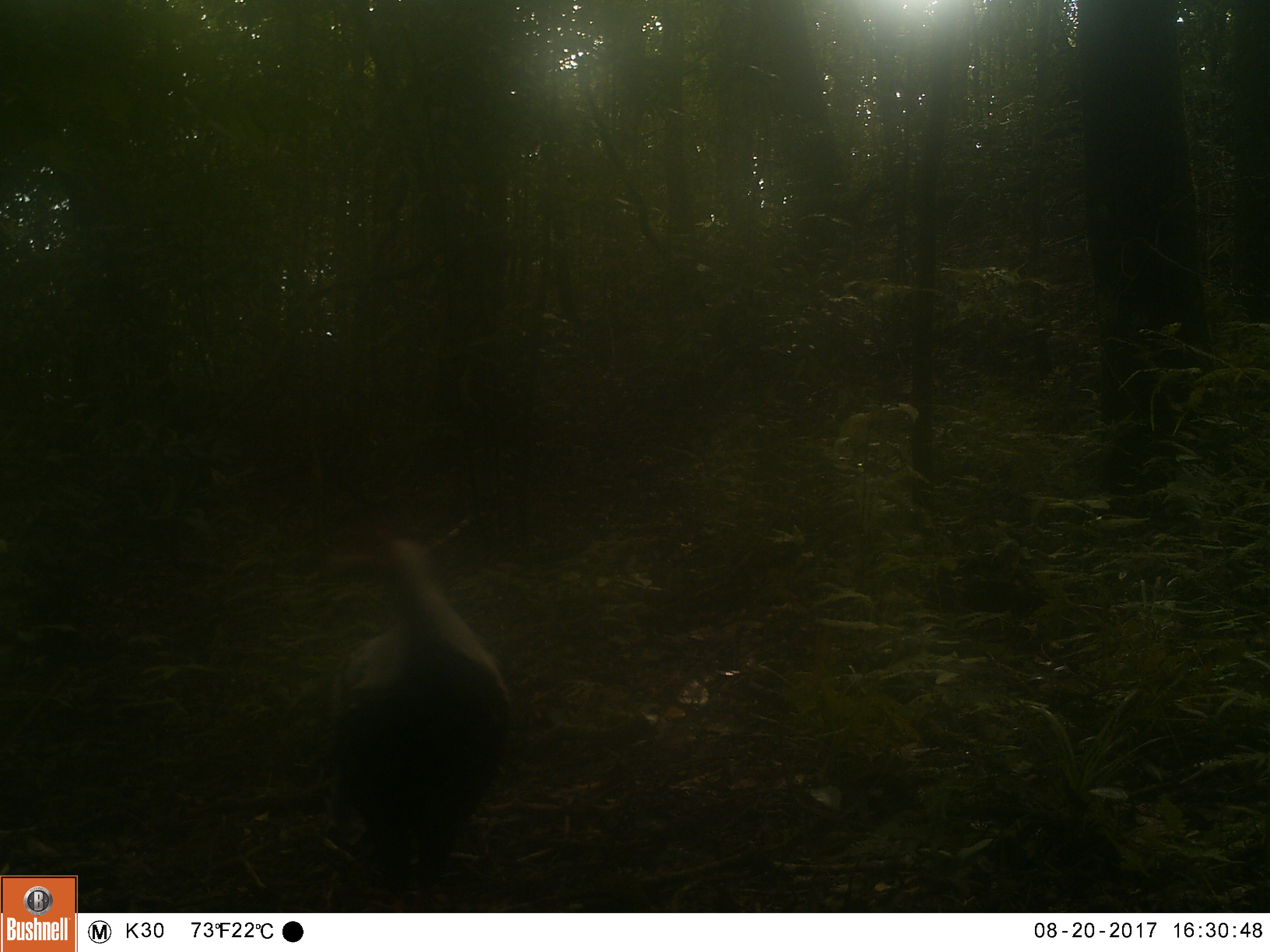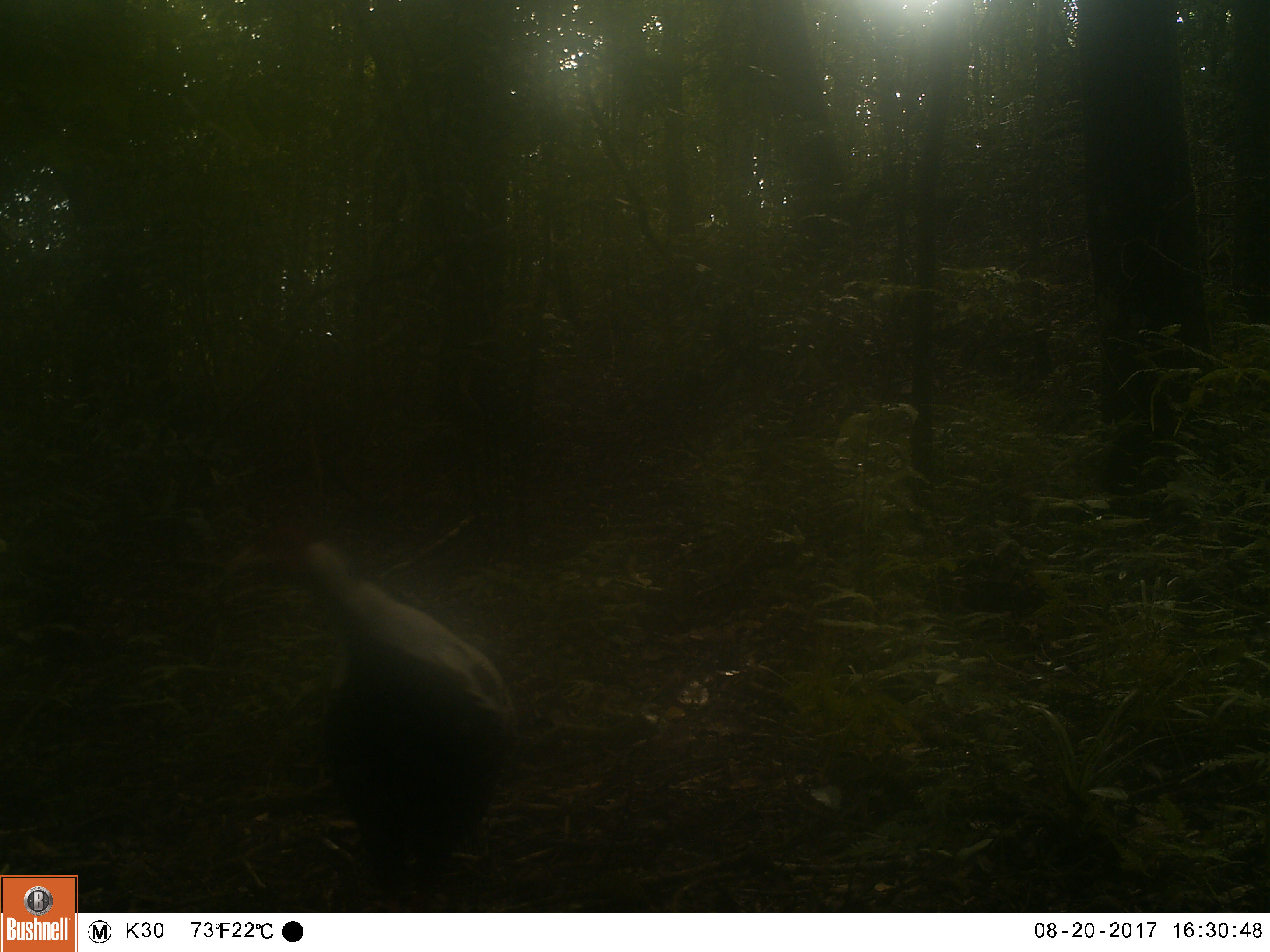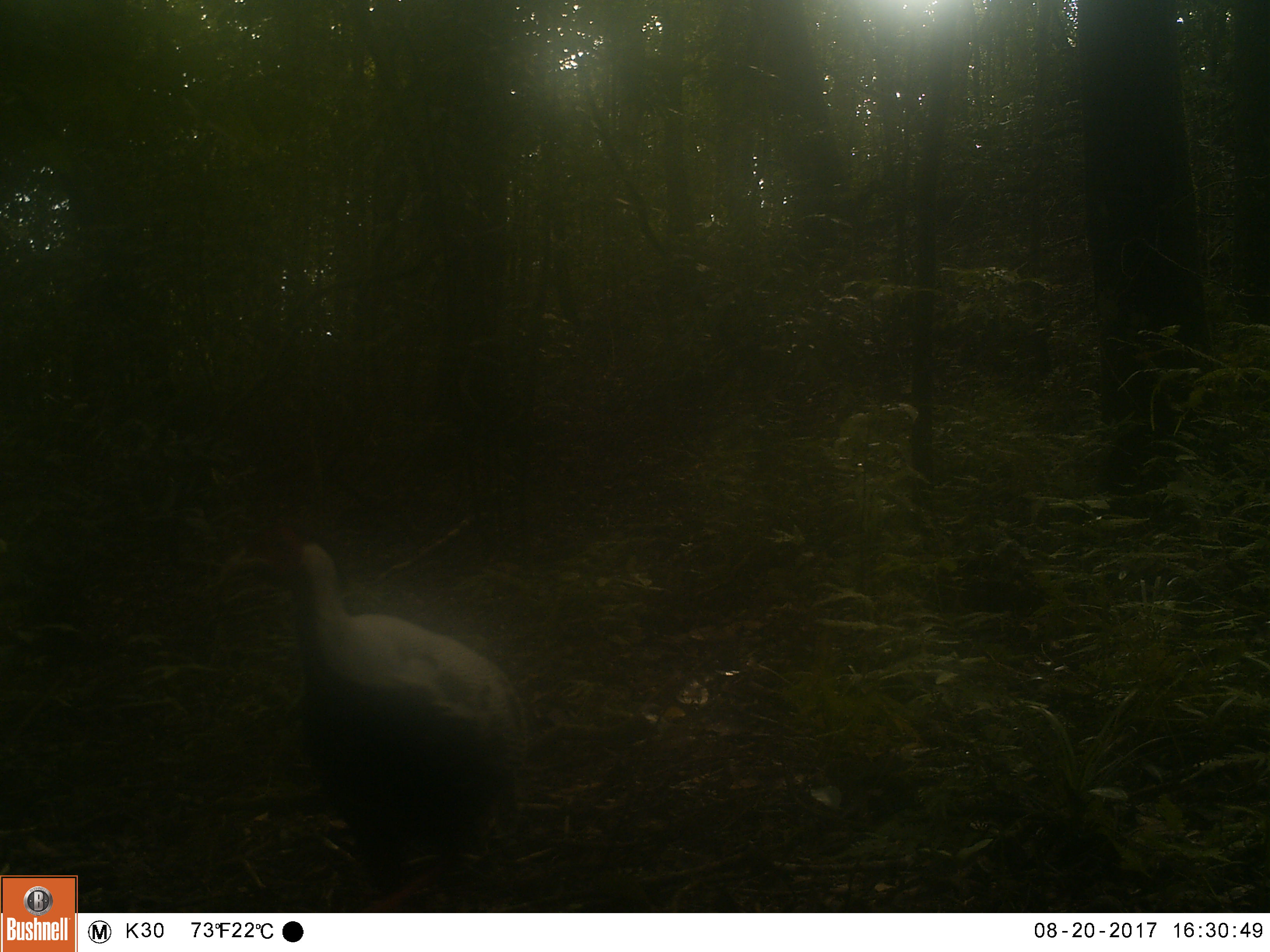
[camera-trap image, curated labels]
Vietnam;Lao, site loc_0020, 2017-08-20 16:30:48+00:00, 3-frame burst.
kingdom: Animalia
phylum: Chordata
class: Aves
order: Galliformes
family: Phasianidae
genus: Lophura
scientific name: Lophura nycthemera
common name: silver pheasant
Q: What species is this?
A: Silver pheasant (Lophura nycthemera).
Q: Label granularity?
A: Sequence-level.